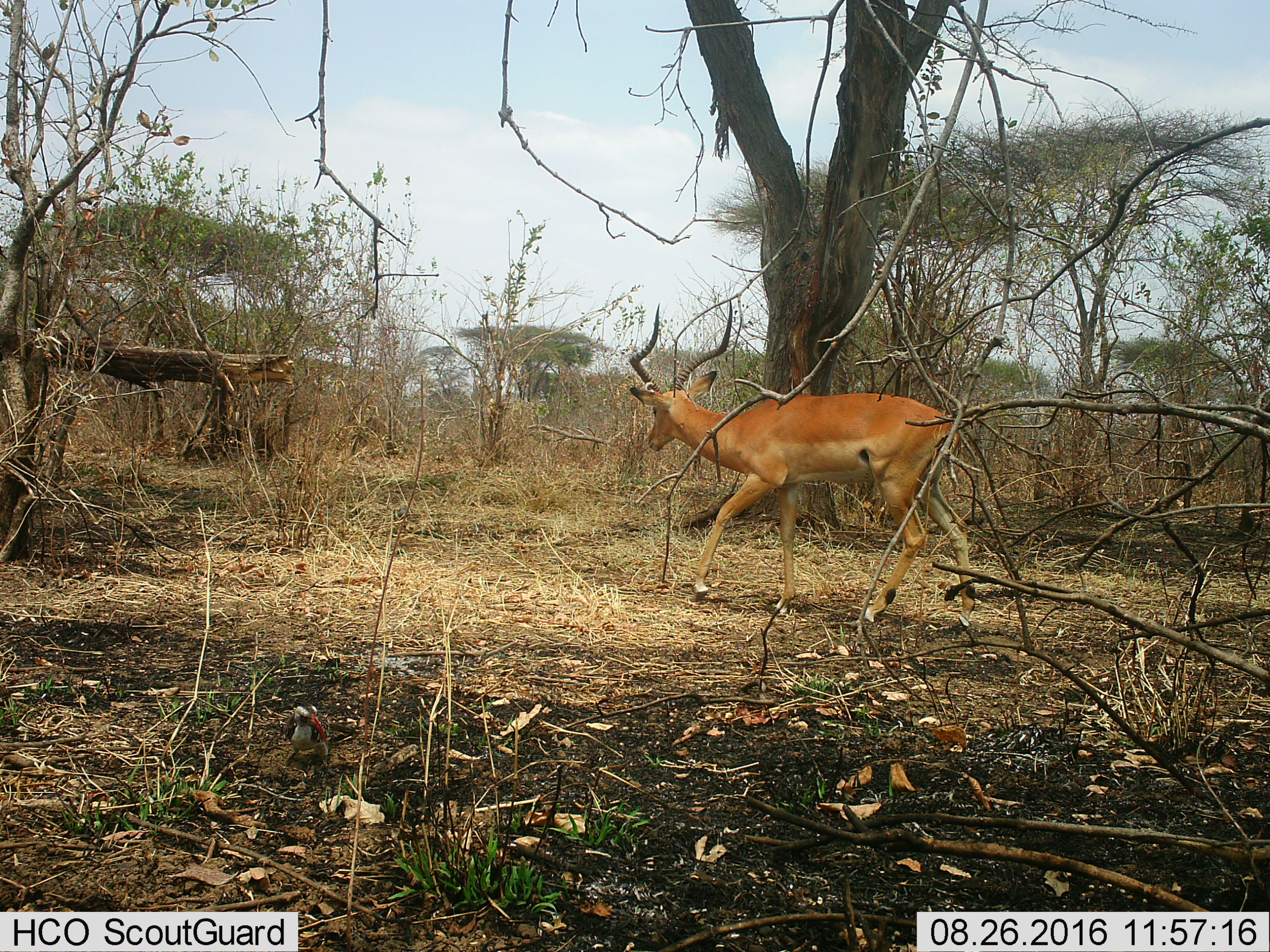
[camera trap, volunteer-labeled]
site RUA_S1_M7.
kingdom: Animalia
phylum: Chordata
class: Mammalia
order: Artiodactyla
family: Bovidae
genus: Aepyceros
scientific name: Aepyceros melampus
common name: impala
Impala (Aepyceros melampus), count 1. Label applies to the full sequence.